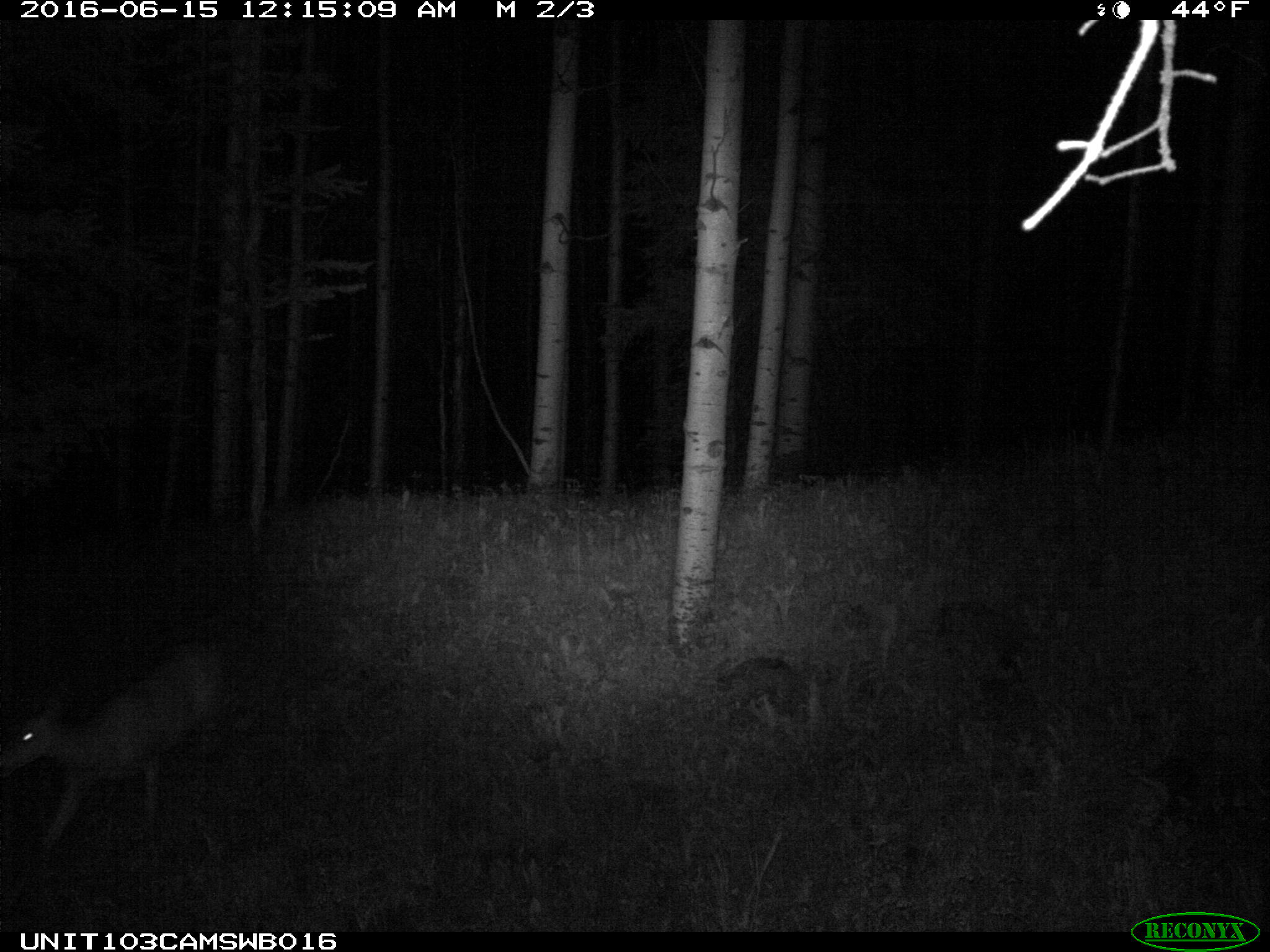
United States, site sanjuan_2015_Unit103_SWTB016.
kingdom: Animalia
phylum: Chordata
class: Mammalia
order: Artiodactyla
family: Cervidae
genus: Odocoileus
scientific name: Odocoileus hemionus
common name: mule deer